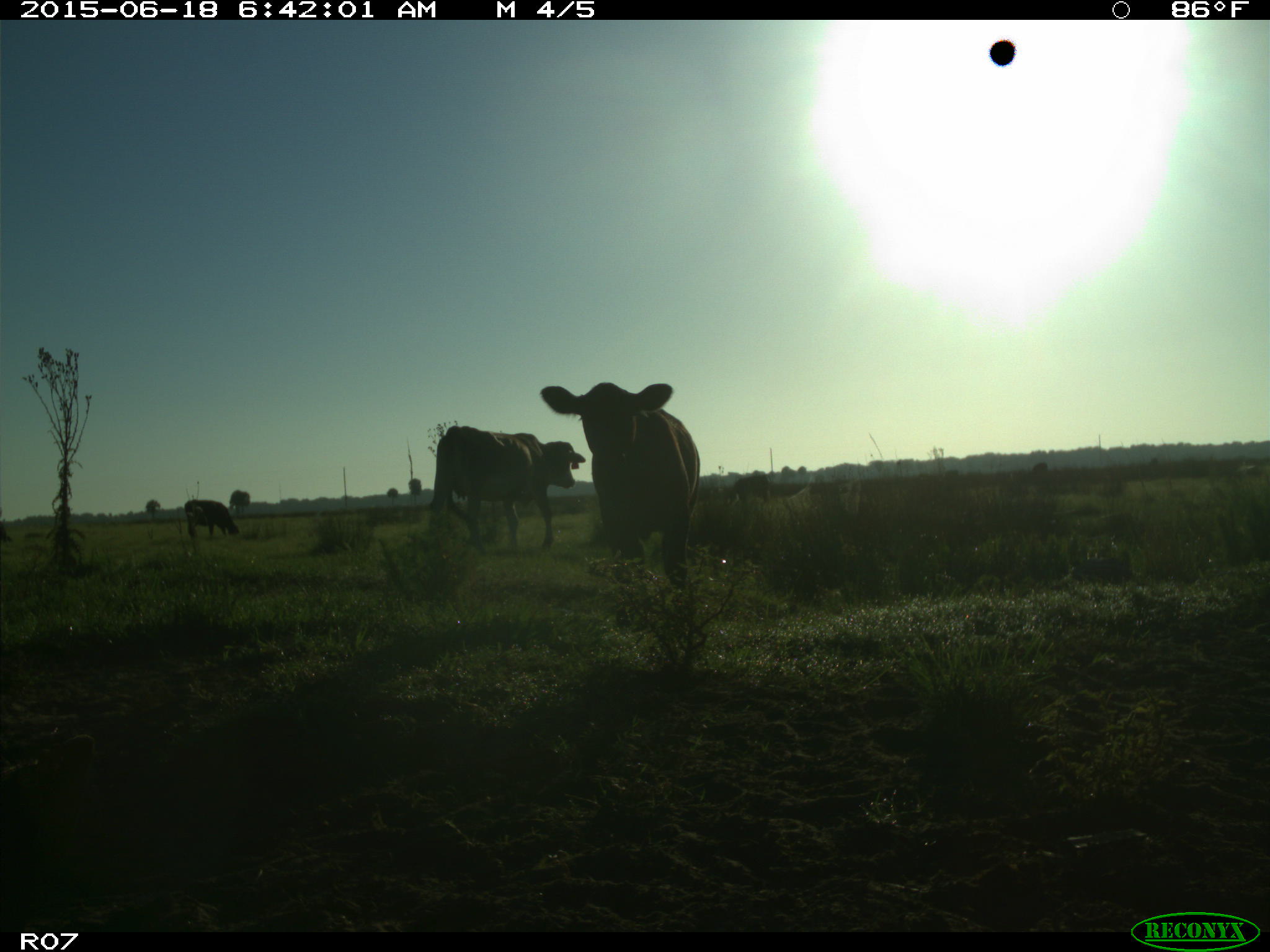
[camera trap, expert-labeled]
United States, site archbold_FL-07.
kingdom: Animalia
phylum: Chordata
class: Mammalia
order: Artiodactyla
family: Bovidae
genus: Bos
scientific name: Bos taurus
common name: domestic cow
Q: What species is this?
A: Bos taurus (domestic cow).